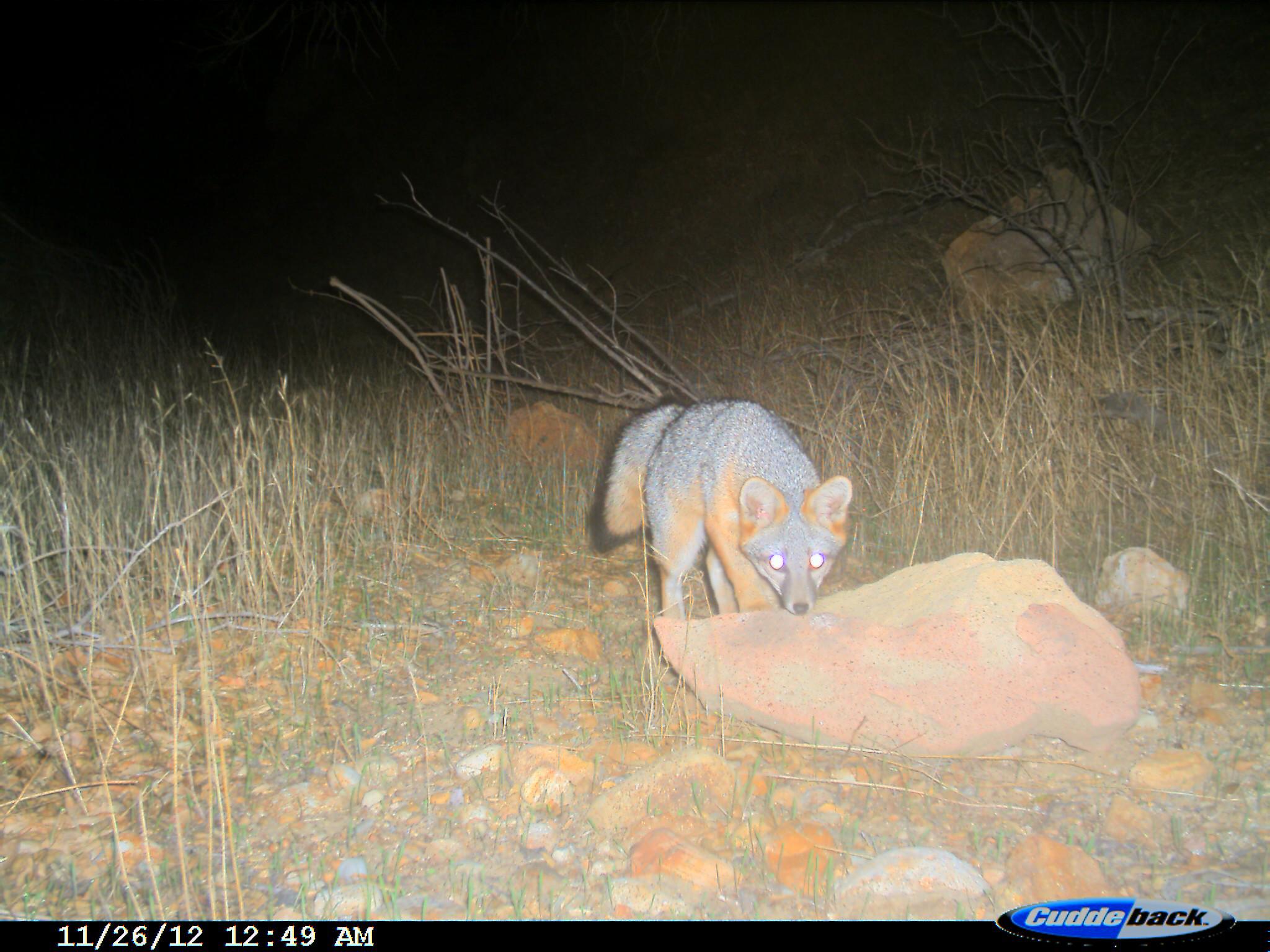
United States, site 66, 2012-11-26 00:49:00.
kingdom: Animalia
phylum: Chordata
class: Mammalia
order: Carnivora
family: Canidae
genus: Urocyon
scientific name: Urocyon cinereoargenteus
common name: gray fox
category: fox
Fox (gray fox) (Urocyon cinereoargenteus).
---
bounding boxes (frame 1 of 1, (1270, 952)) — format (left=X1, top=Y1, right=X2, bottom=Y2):
fox: (left=586, top=394, right=856, bottom=615)